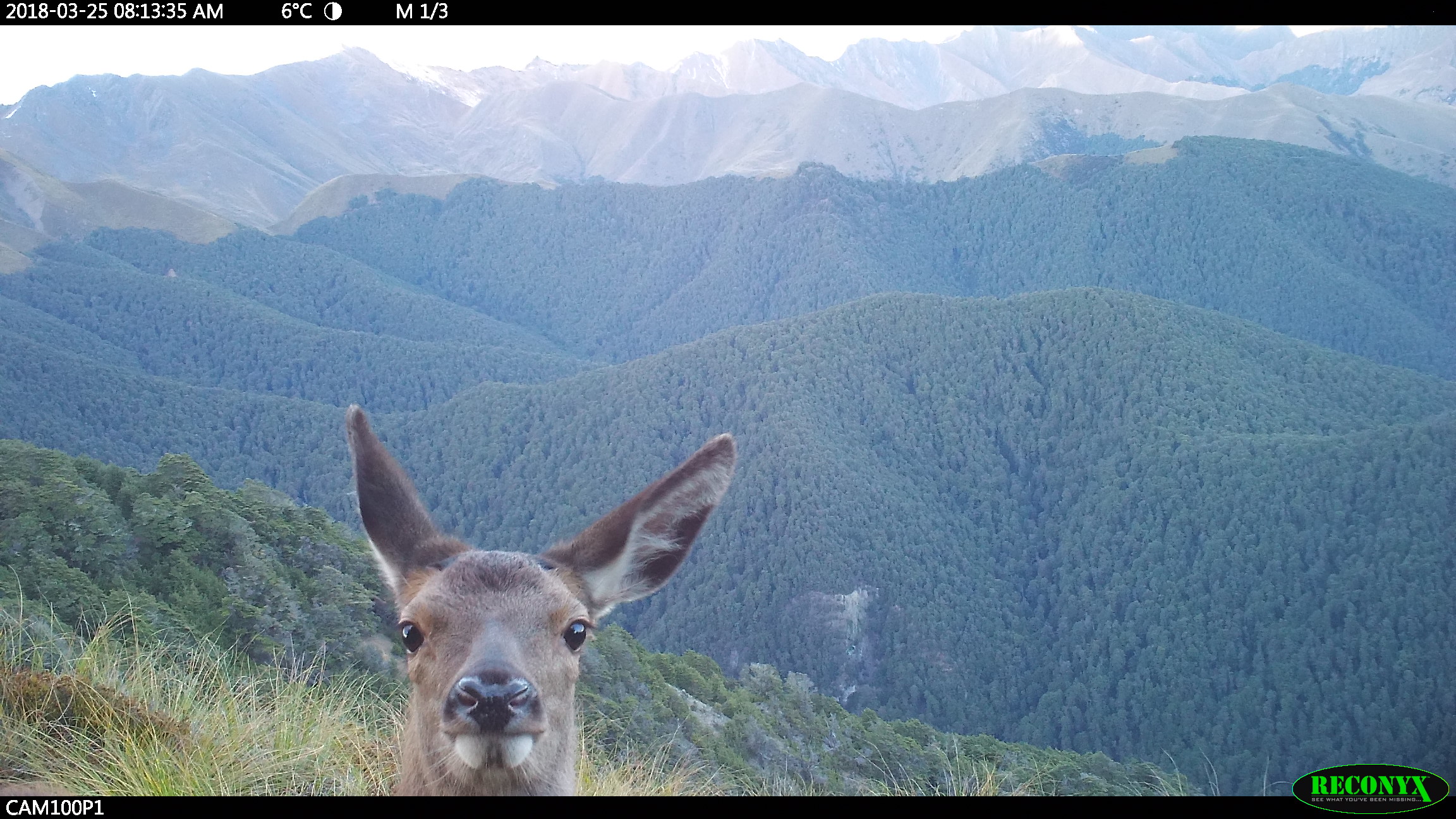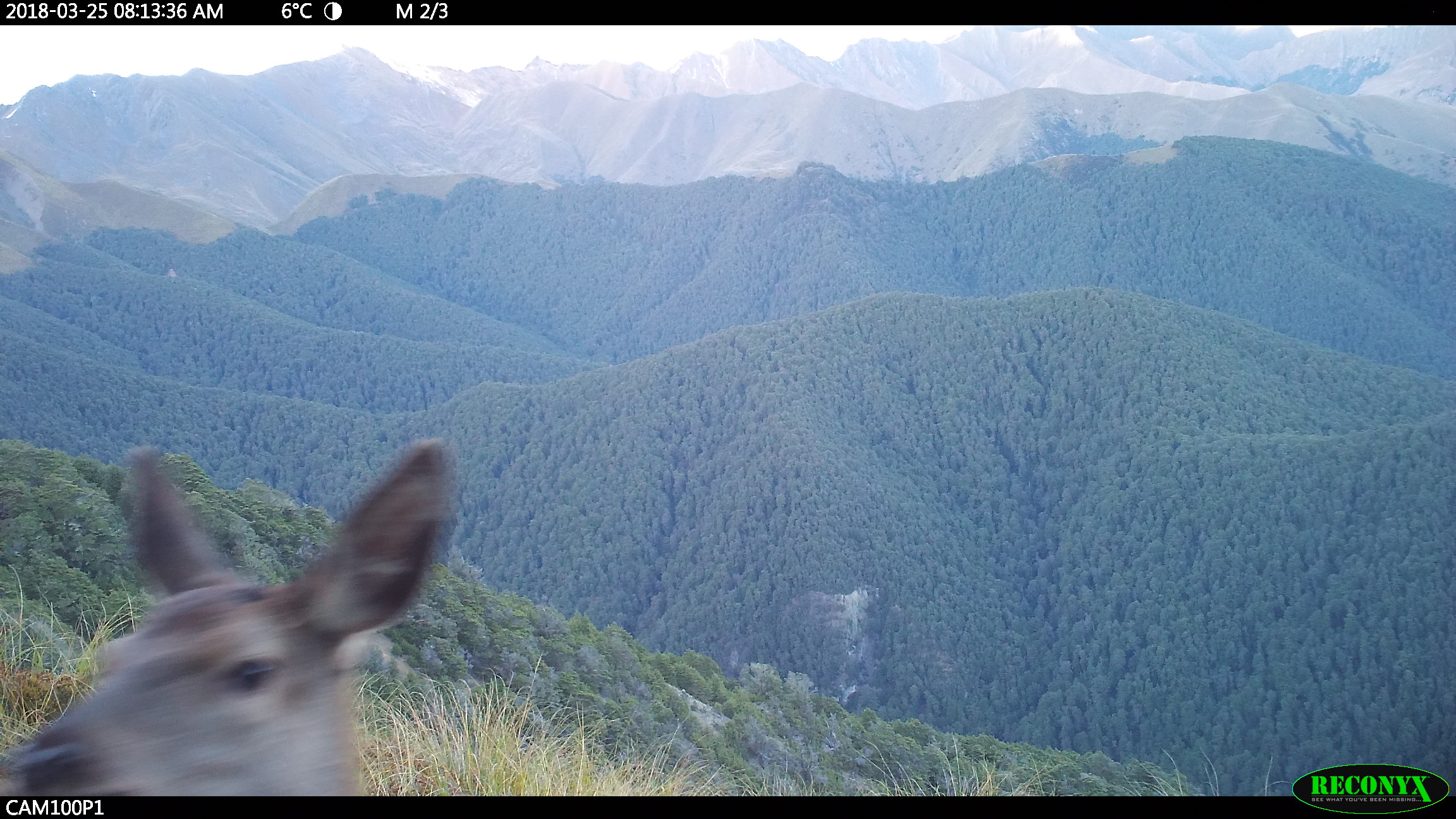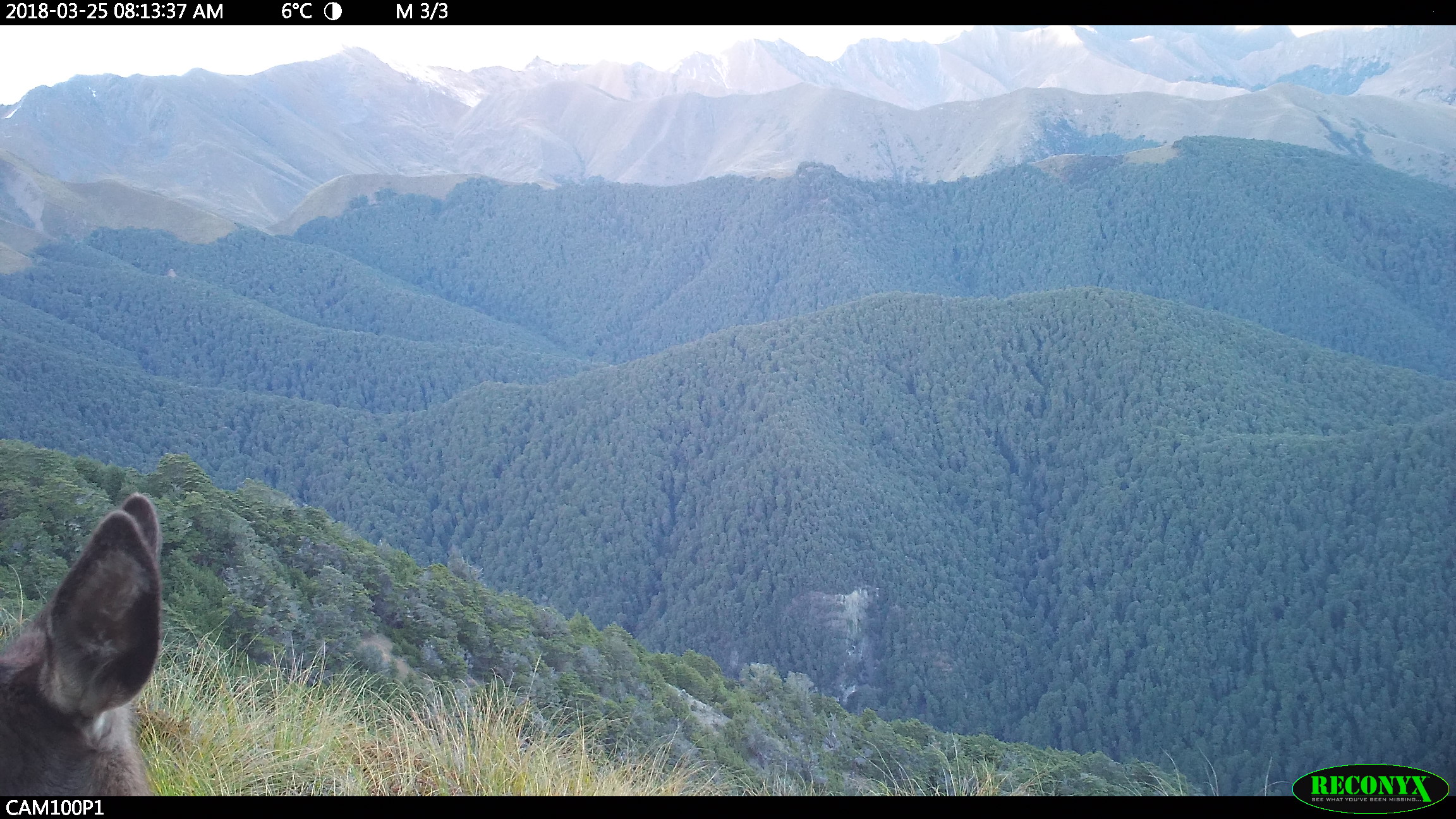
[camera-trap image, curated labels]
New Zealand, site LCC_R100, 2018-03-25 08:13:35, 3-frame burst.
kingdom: Animalia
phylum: Chordata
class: Mammalia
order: Artiodactyla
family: Cervidae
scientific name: Cervidae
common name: deer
Deer (Cervidae).